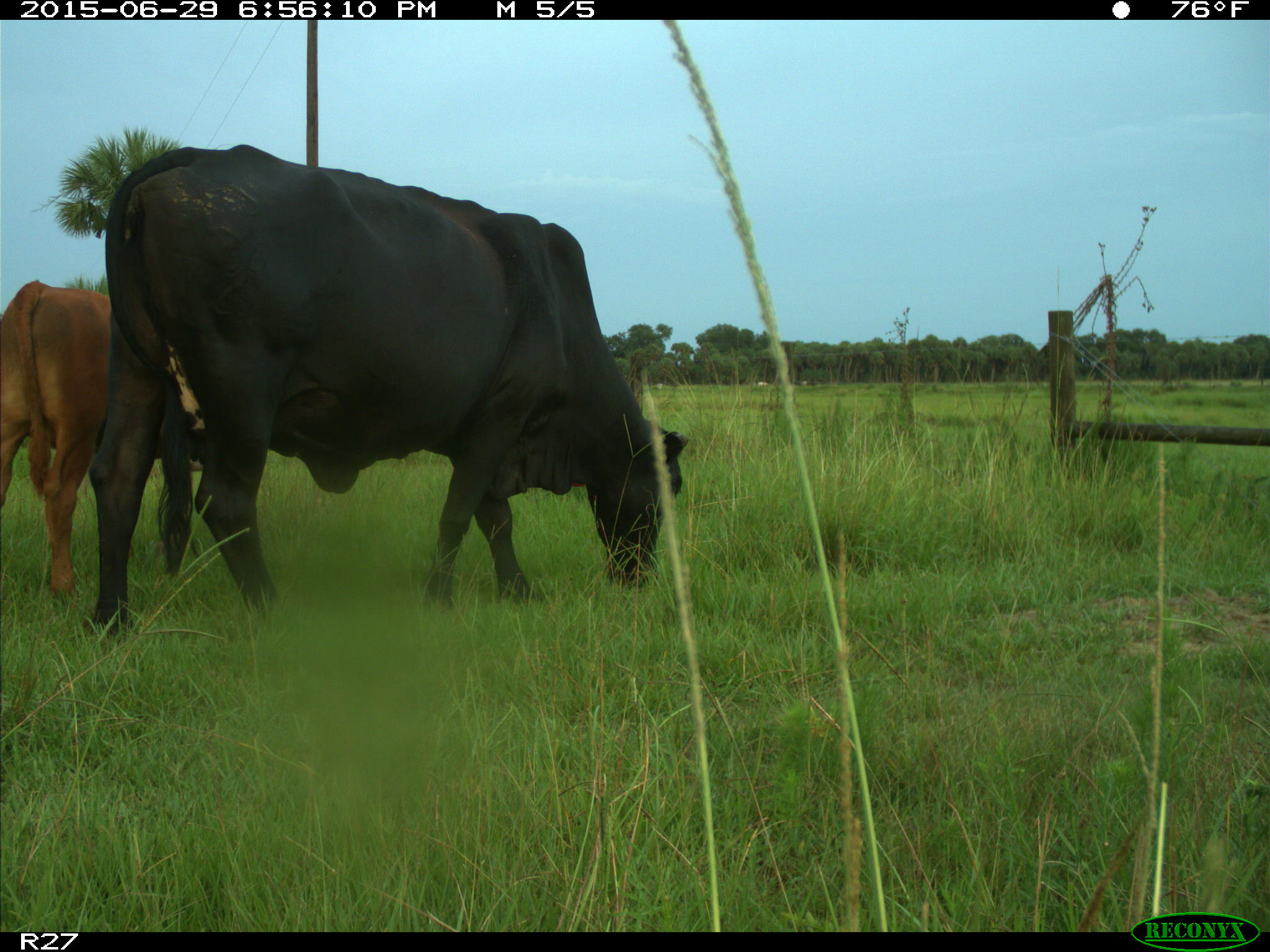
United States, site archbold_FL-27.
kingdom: Animalia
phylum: Chordata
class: Mammalia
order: Artiodactyla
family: Bovidae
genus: Bos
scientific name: Bos taurus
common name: domestic cow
Bos taurus (domestic cow).